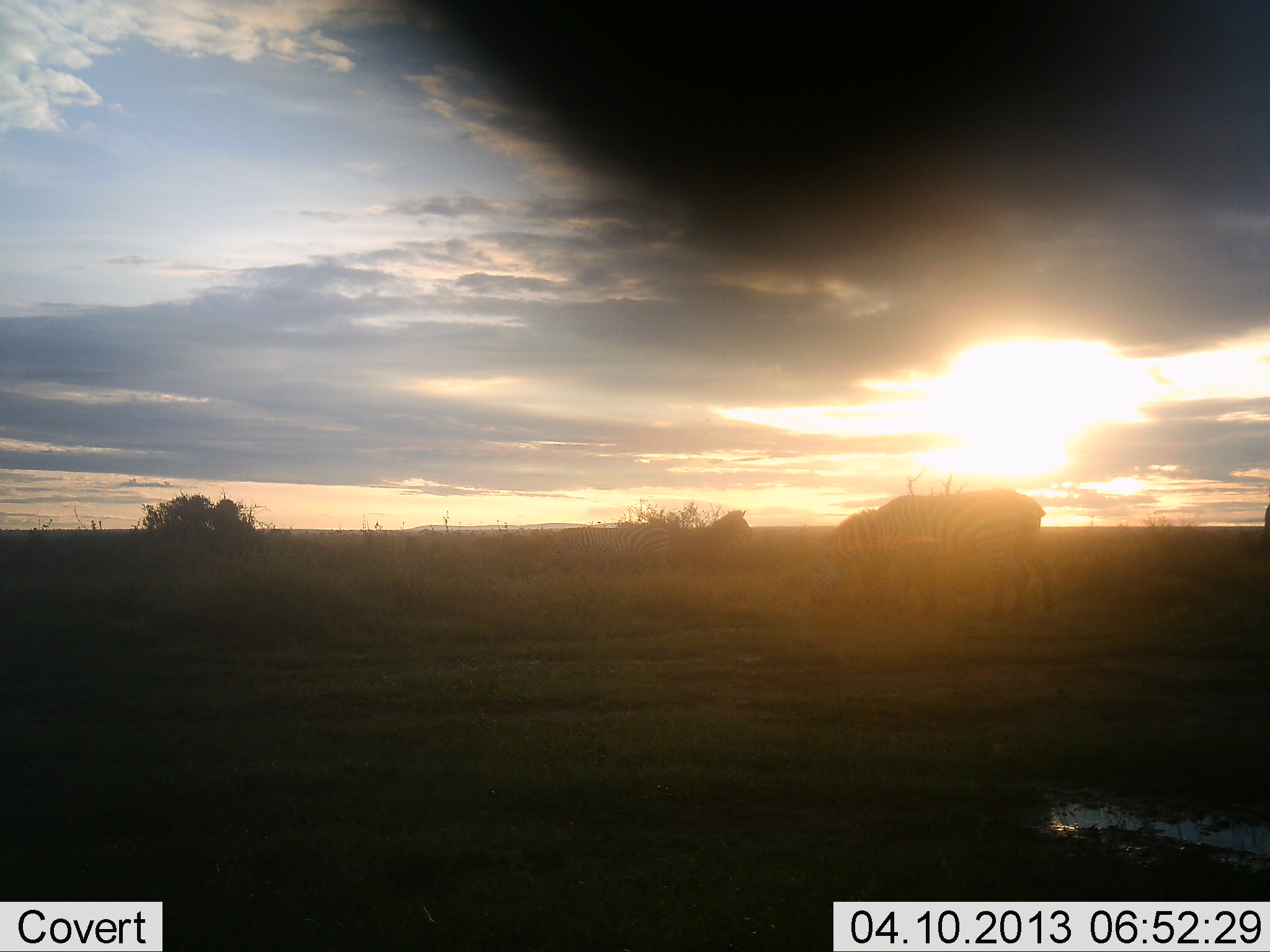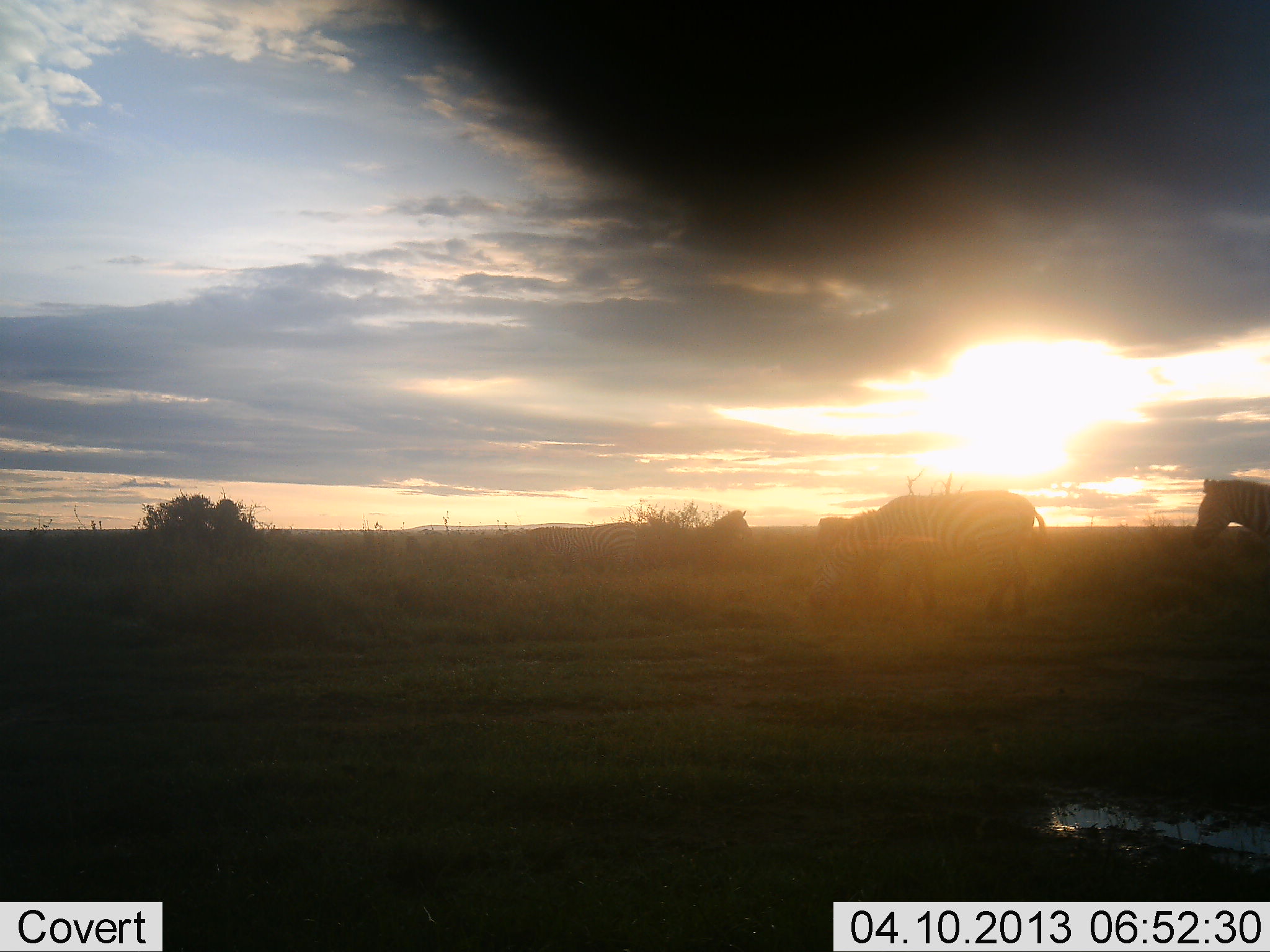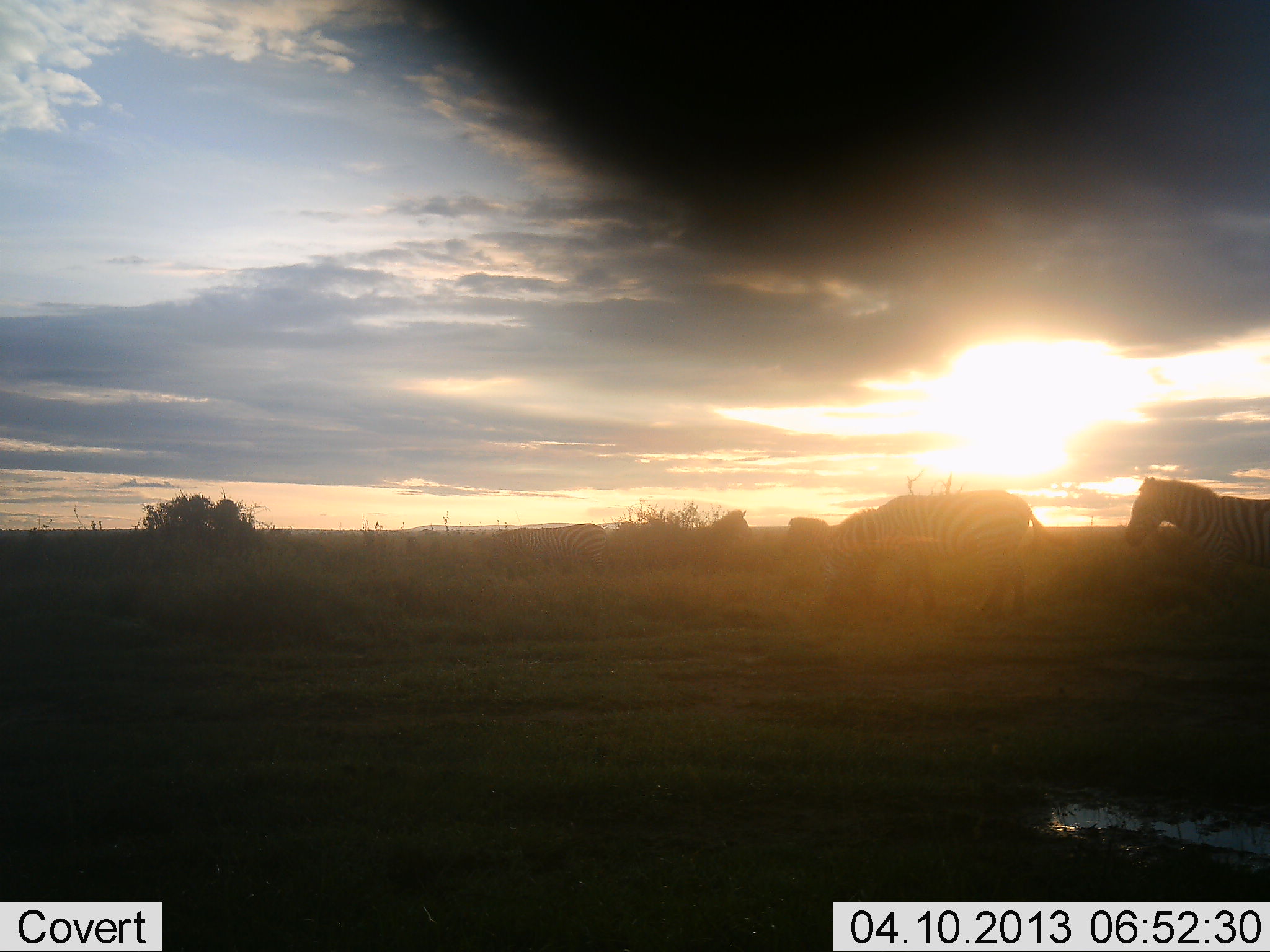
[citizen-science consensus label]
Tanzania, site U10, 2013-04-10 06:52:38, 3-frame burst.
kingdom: Animalia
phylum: Chordata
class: Mammalia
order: Perissodactyla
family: Equidae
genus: Equus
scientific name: Equus quagga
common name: plains zebra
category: zebra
Zebra (plains zebra) (Equus quagga), count 4. Behavior (volunteer vote fractions): standing 25%, resting 0%, moving 85%, interacting 5%. Young present (vote fraction): 5%. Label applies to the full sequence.